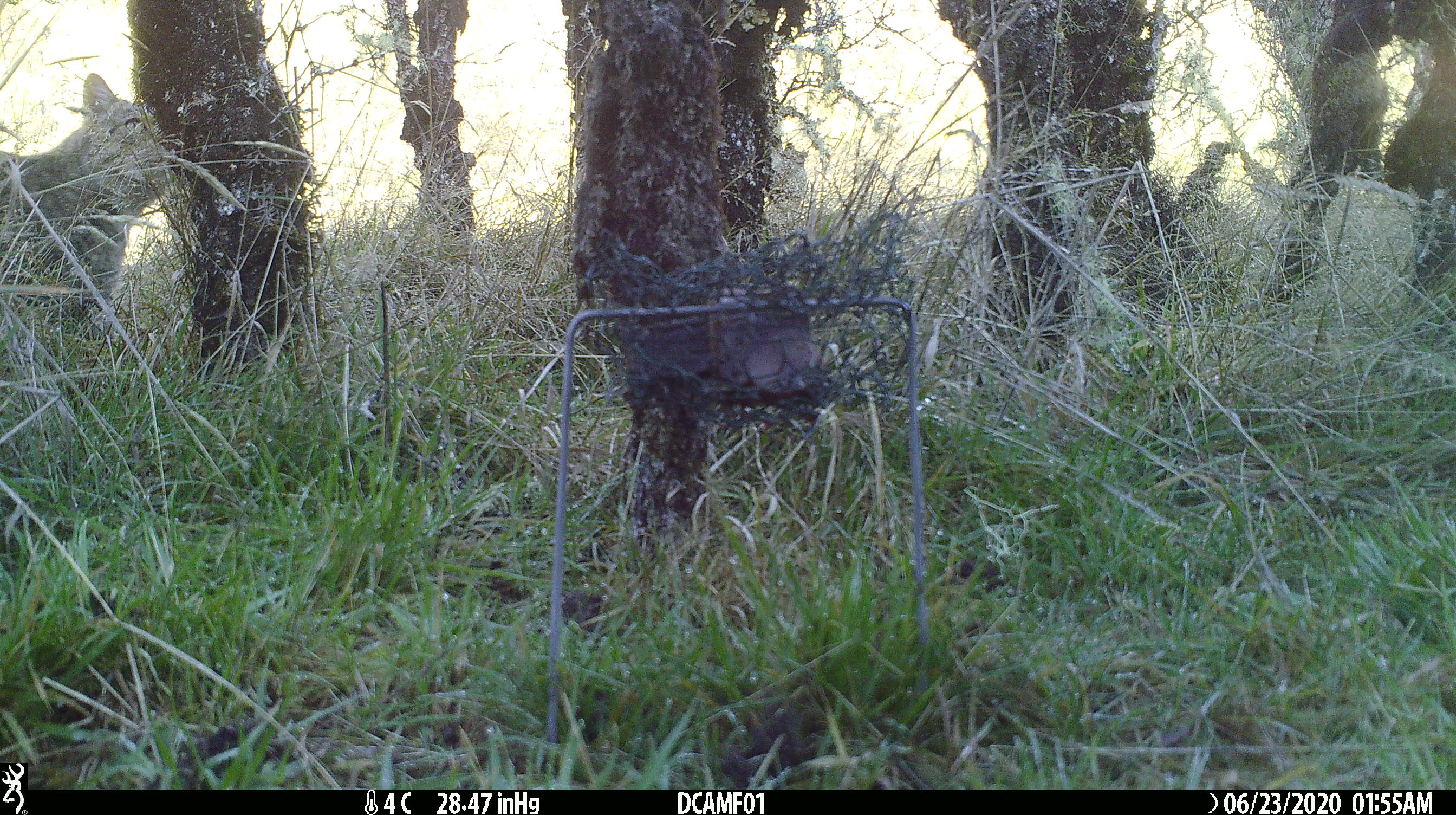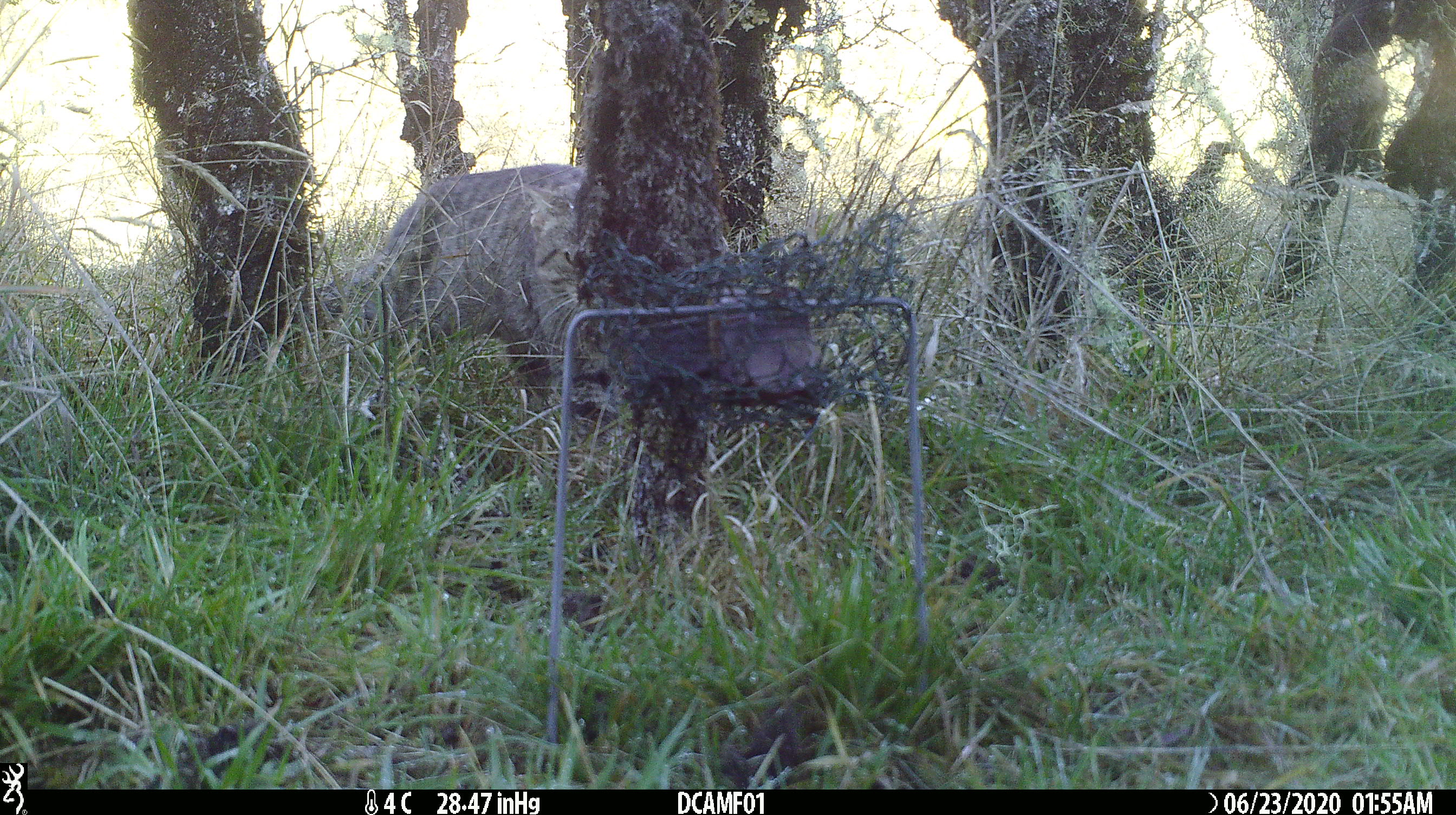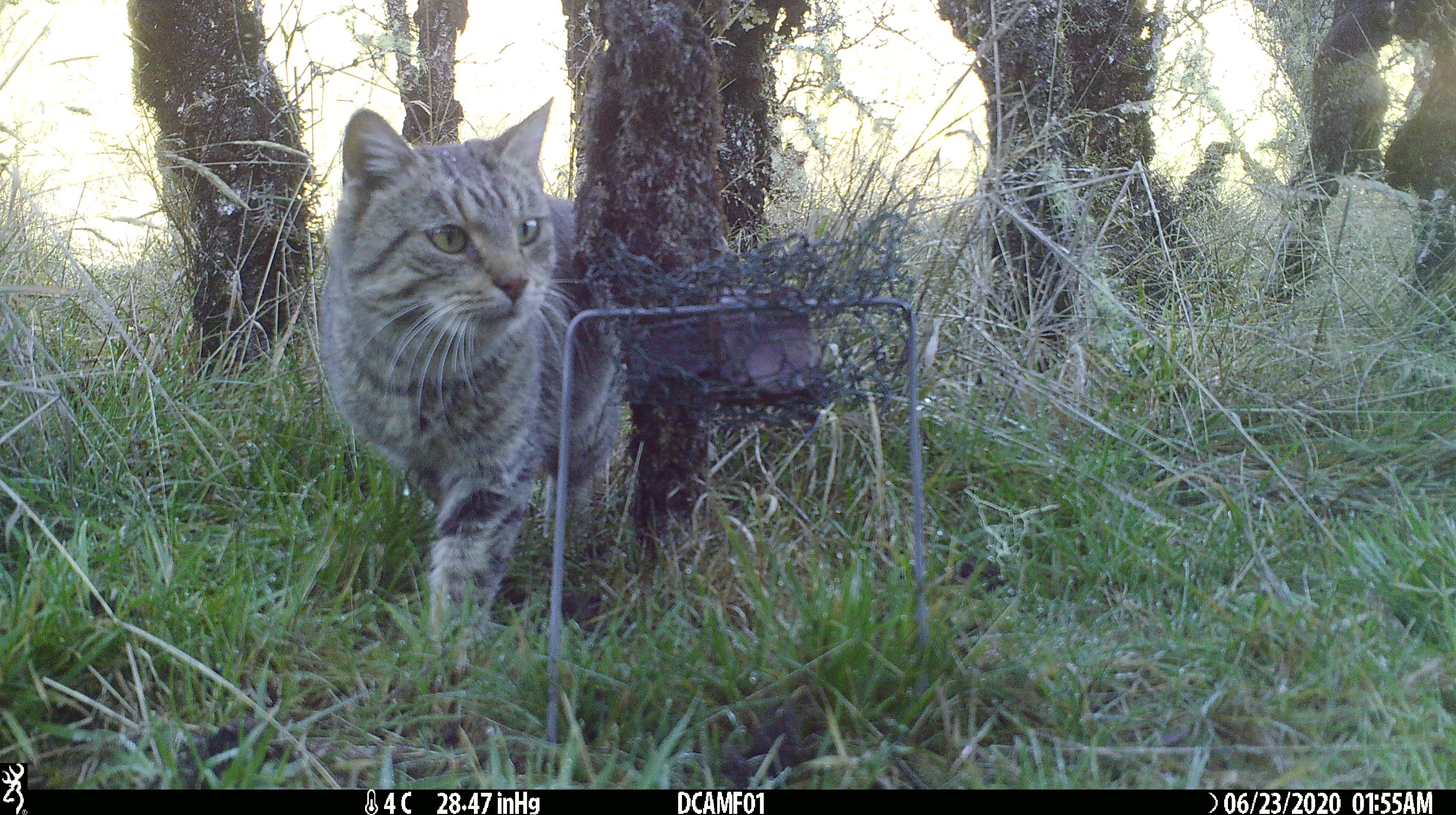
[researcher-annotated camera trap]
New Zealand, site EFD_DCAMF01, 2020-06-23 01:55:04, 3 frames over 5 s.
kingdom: Animalia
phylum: Chordata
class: Mammalia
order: Carnivora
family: Felidae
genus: Felis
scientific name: Felis catus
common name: domestic cat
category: cat